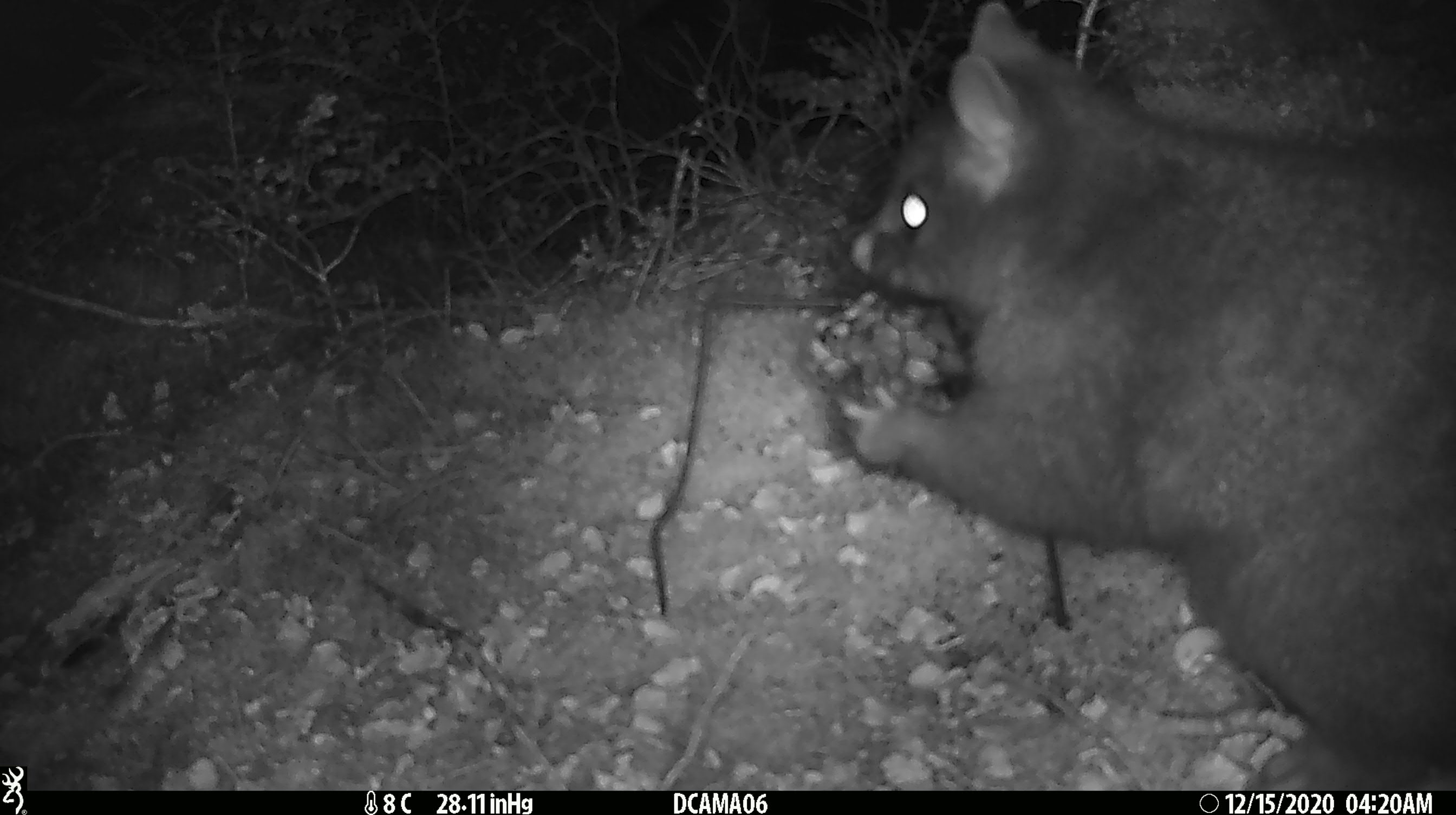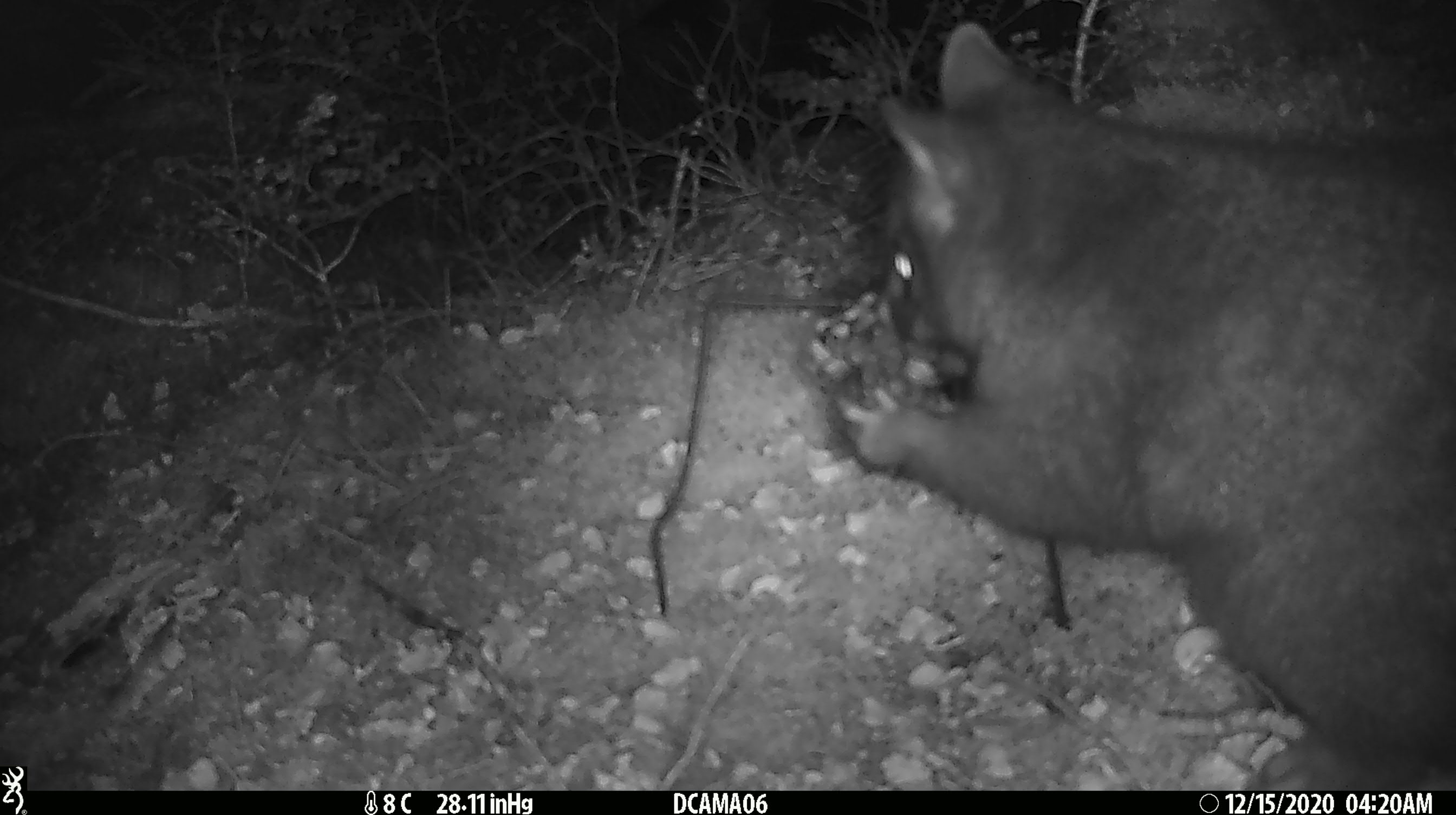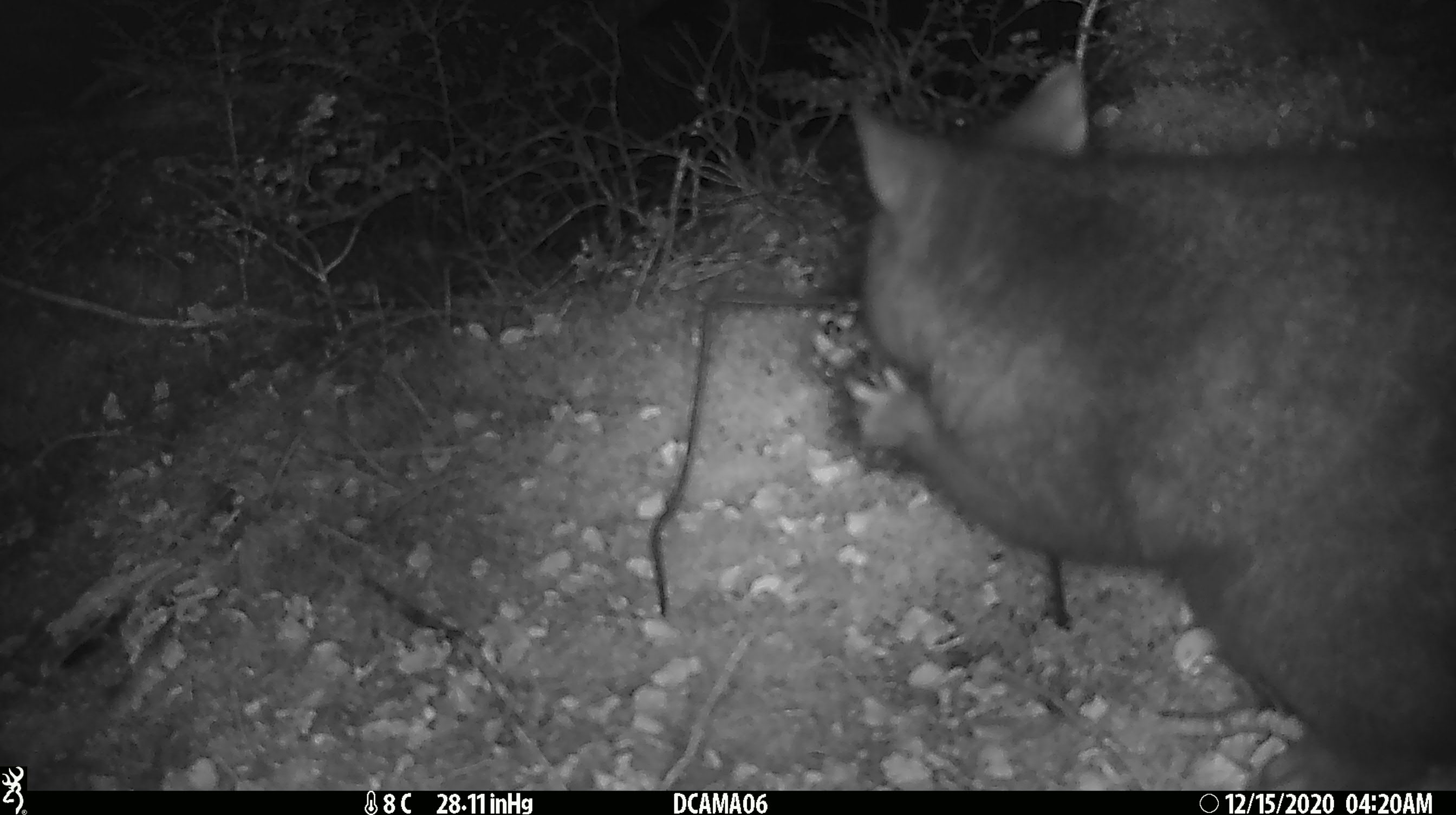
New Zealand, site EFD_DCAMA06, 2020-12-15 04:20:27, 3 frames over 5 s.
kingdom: Animalia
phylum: Chordata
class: Mammalia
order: Diprotodontia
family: Phalangeridae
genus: Trichosurus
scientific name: Trichosurus vulpecula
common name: common brushtail possum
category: possum